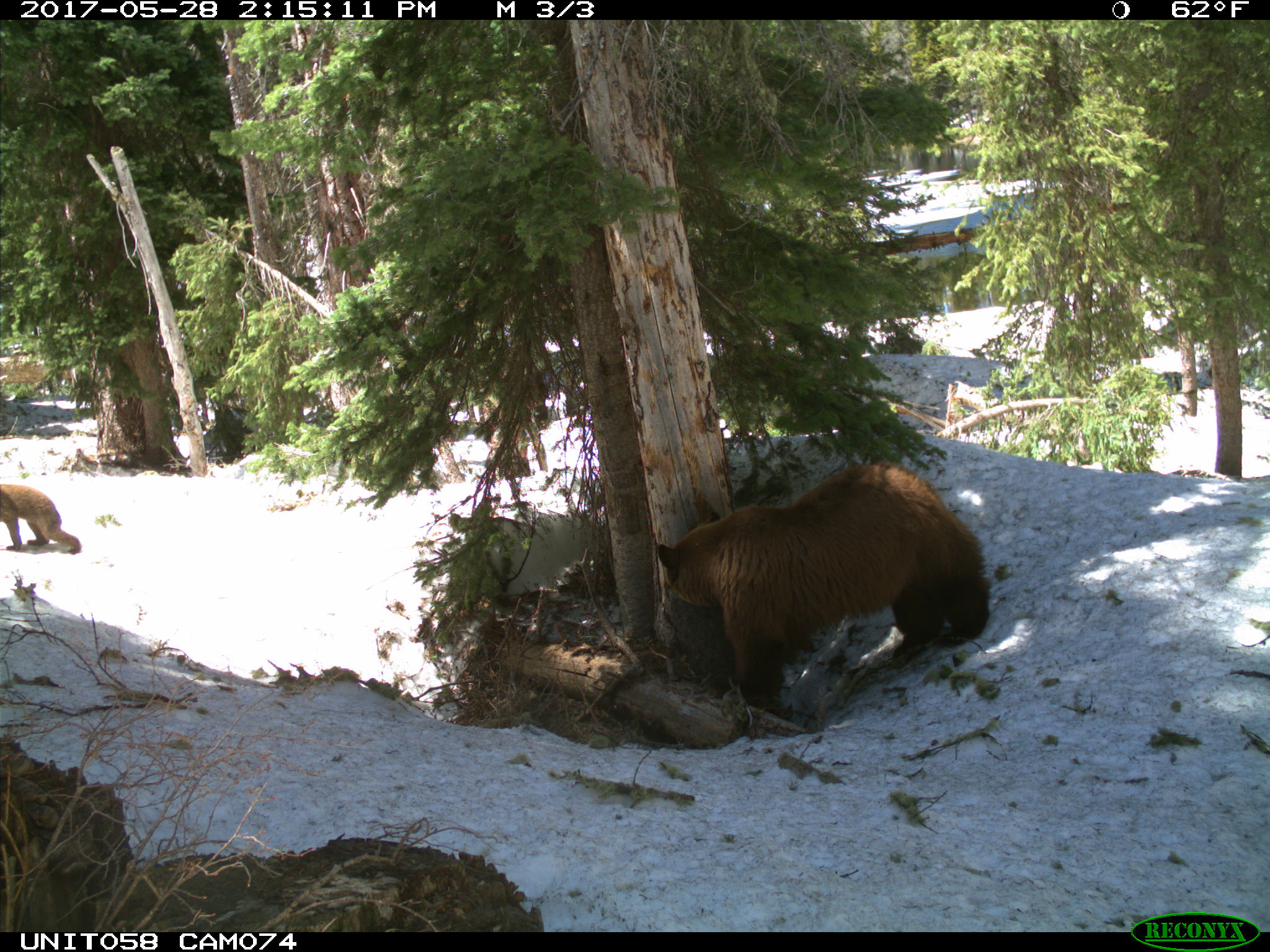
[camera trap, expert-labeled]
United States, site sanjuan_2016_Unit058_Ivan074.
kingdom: Animalia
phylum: Chordata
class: Mammalia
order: Carnivora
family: Ursidae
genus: Ursus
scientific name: Ursus americanus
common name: american black bear